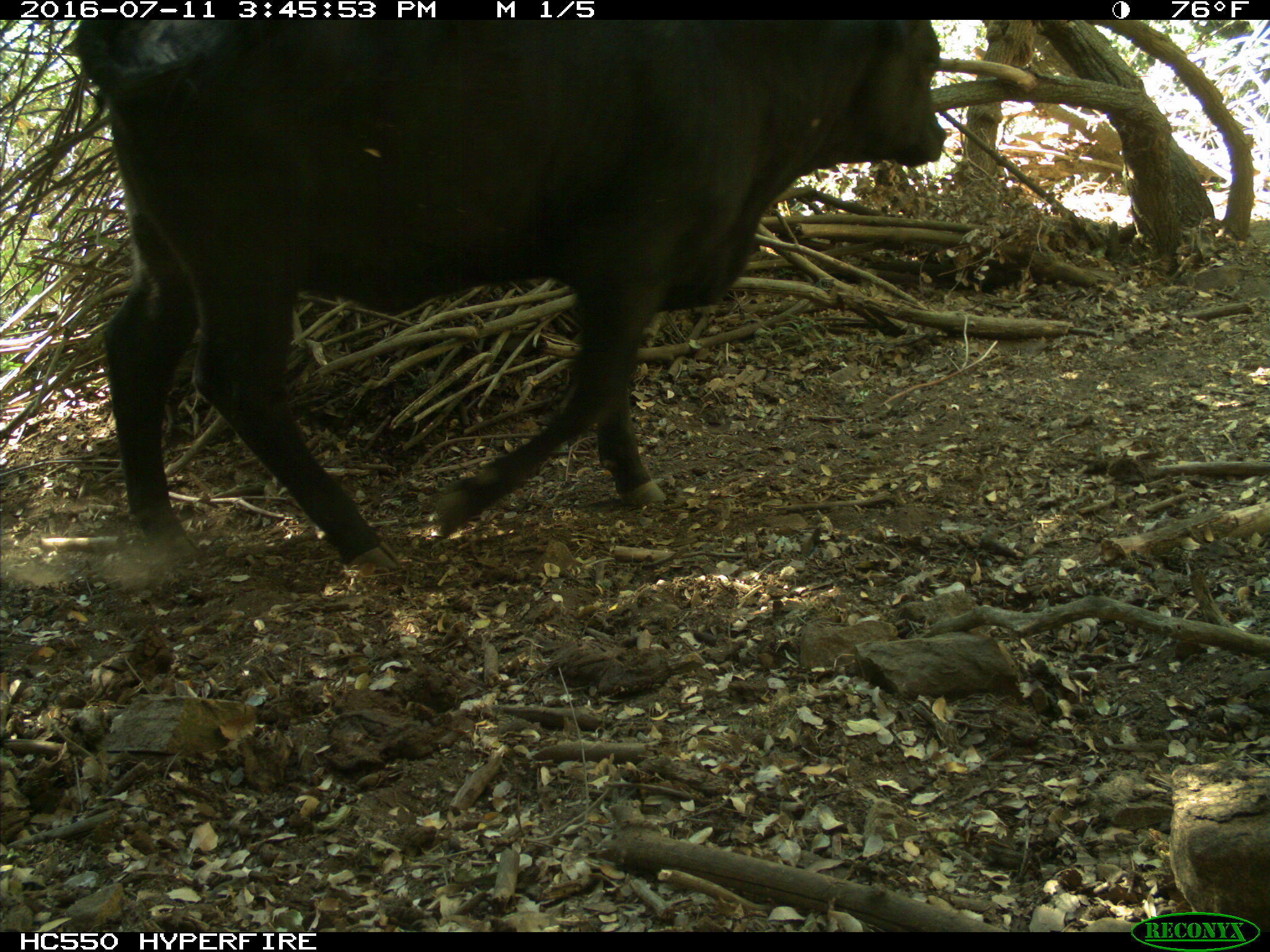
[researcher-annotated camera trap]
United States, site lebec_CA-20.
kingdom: Animalia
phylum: Chordata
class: Mammalia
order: Artiodactyla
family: Bovidae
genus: Bos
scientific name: Bos taurus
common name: domestic cow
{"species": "Bos taurus (domestic cow)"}